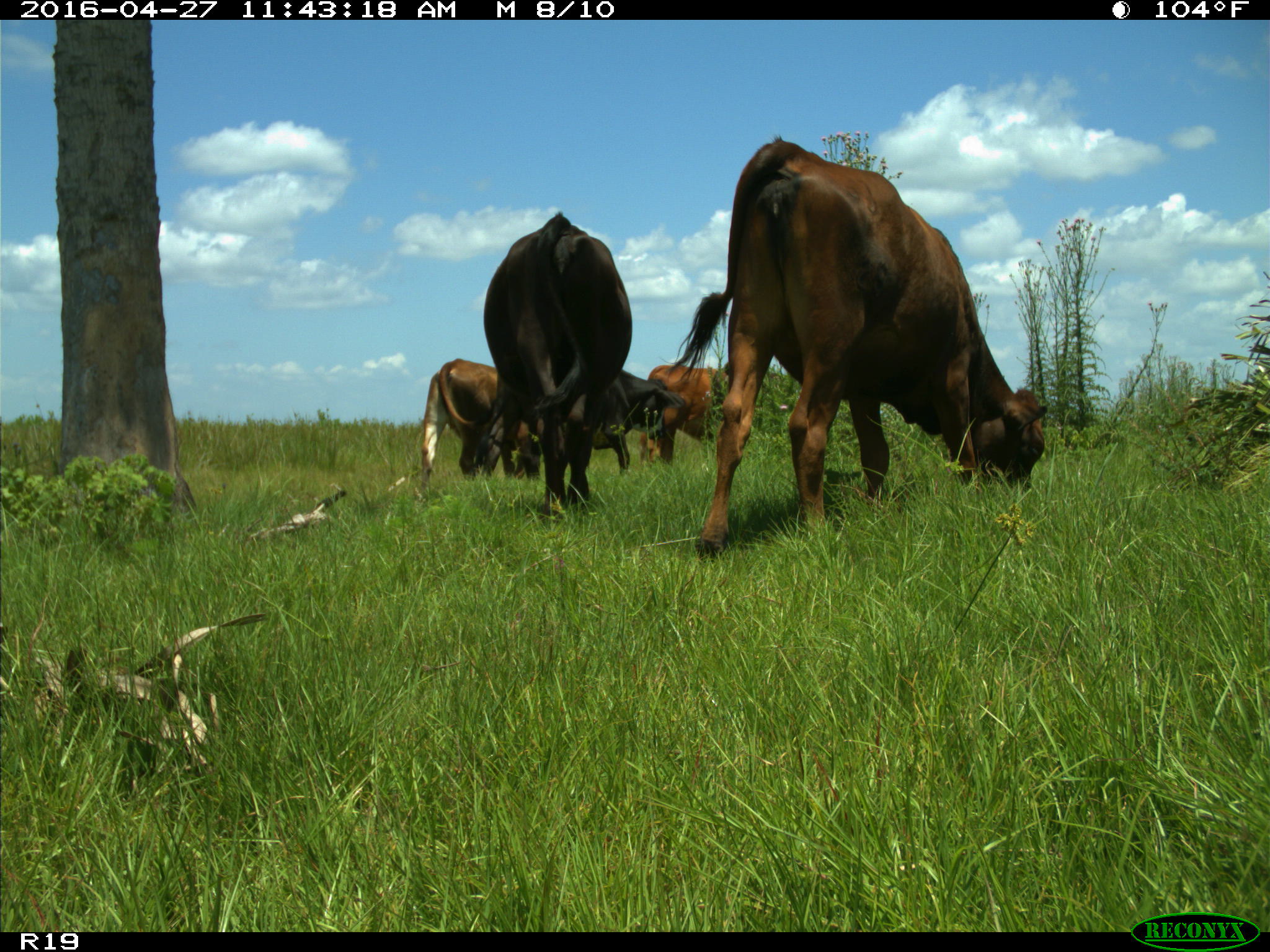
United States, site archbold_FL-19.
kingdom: Animalia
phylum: Chordata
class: Mammalia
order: Artiodactyla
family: Bovidae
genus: Bos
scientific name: Bos taurus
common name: domestic cow